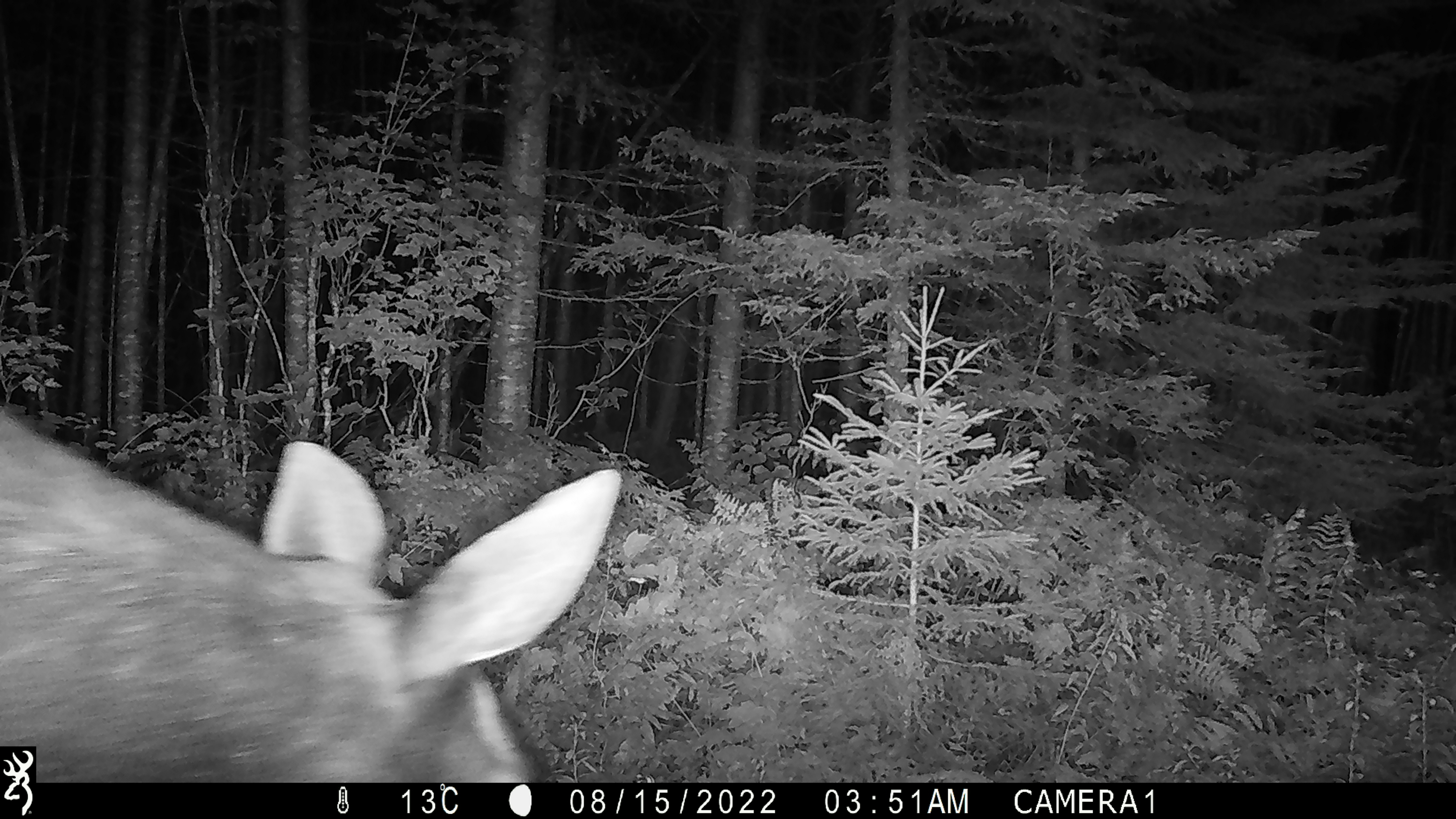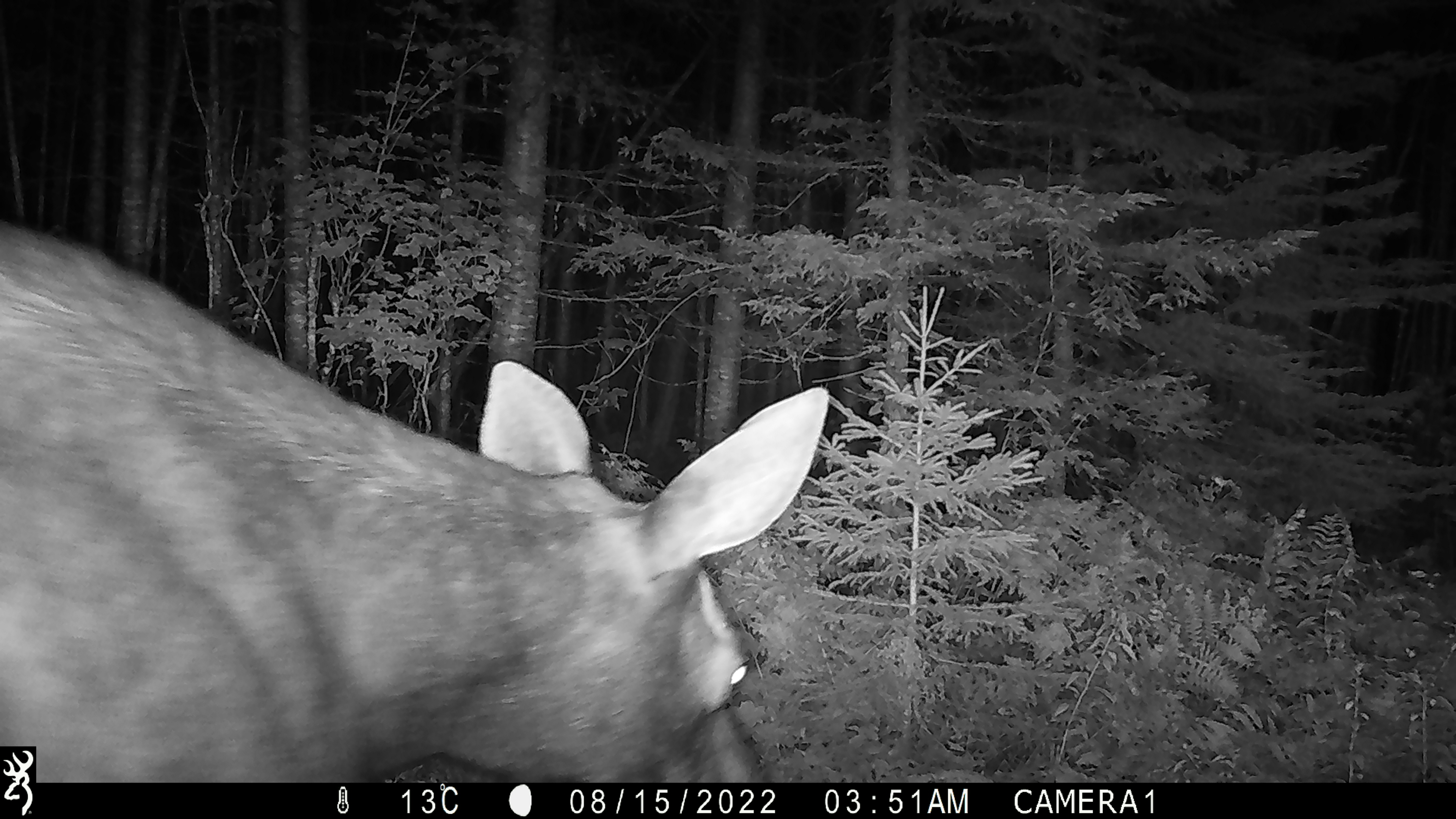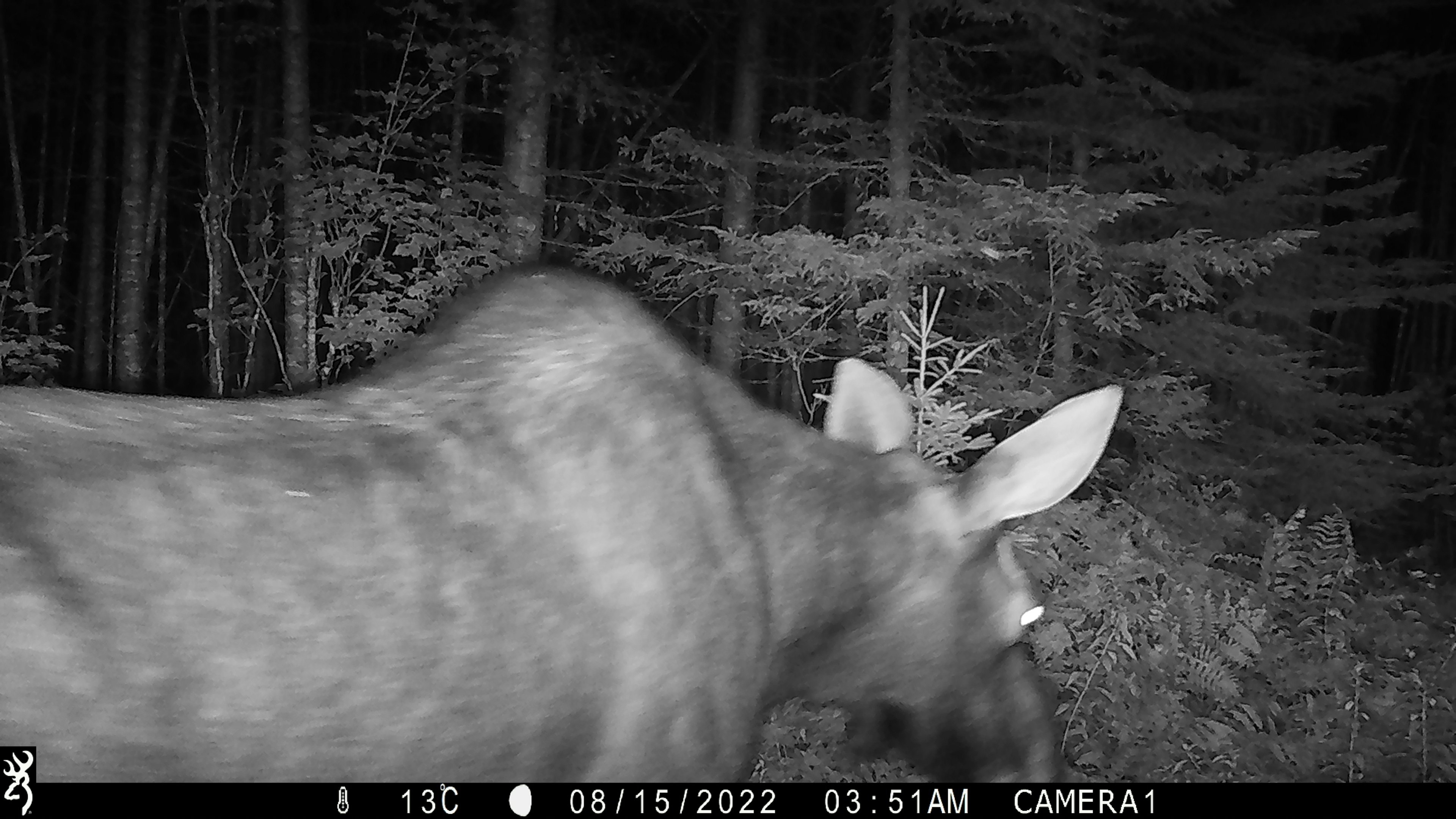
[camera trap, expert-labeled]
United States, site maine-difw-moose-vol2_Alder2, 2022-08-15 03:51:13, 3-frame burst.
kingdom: Animalia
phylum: Chordata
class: Mammalia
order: Artiodactyla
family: Cervidae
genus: Alces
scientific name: Alces alces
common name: moose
Moose (Alces alces).